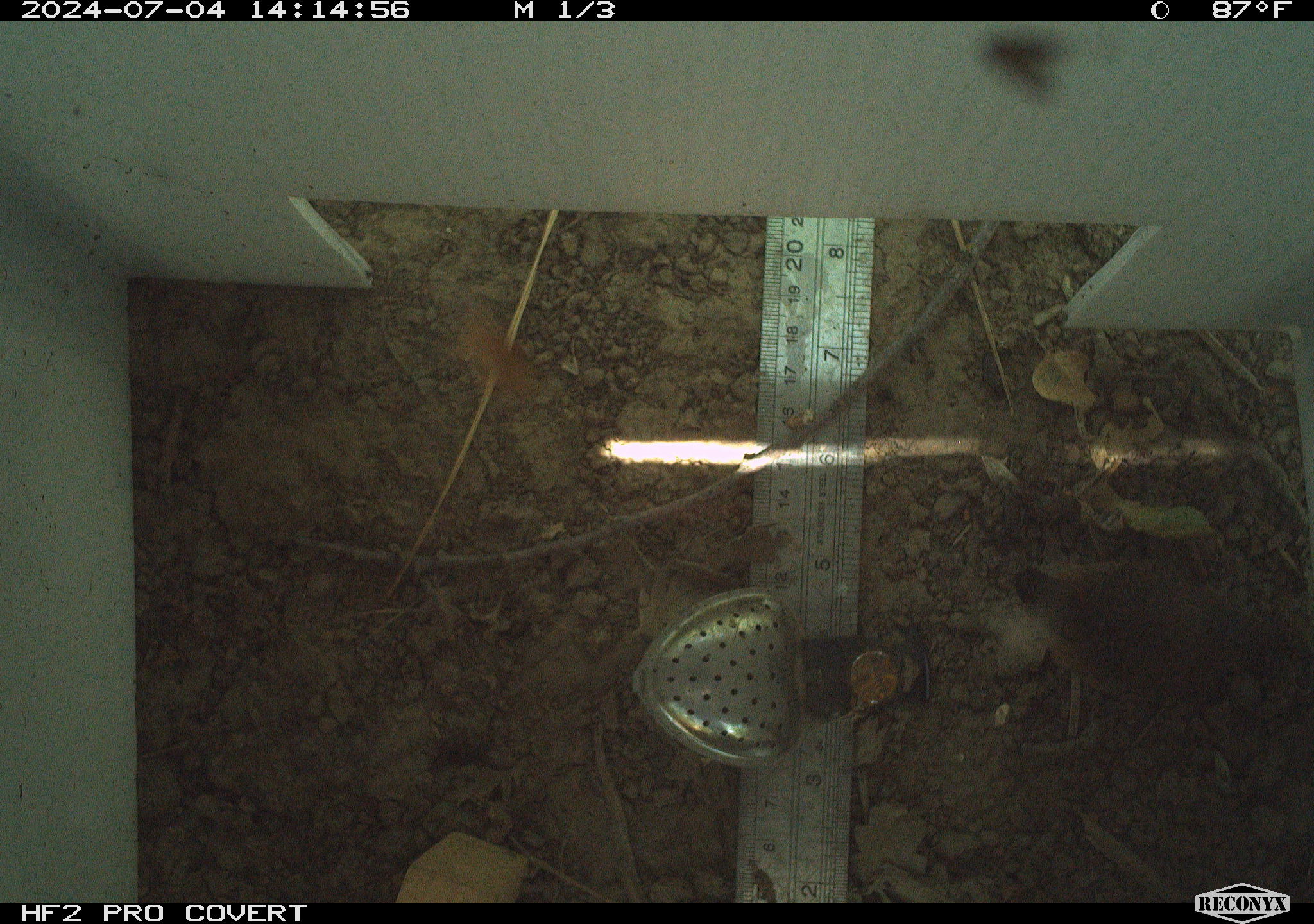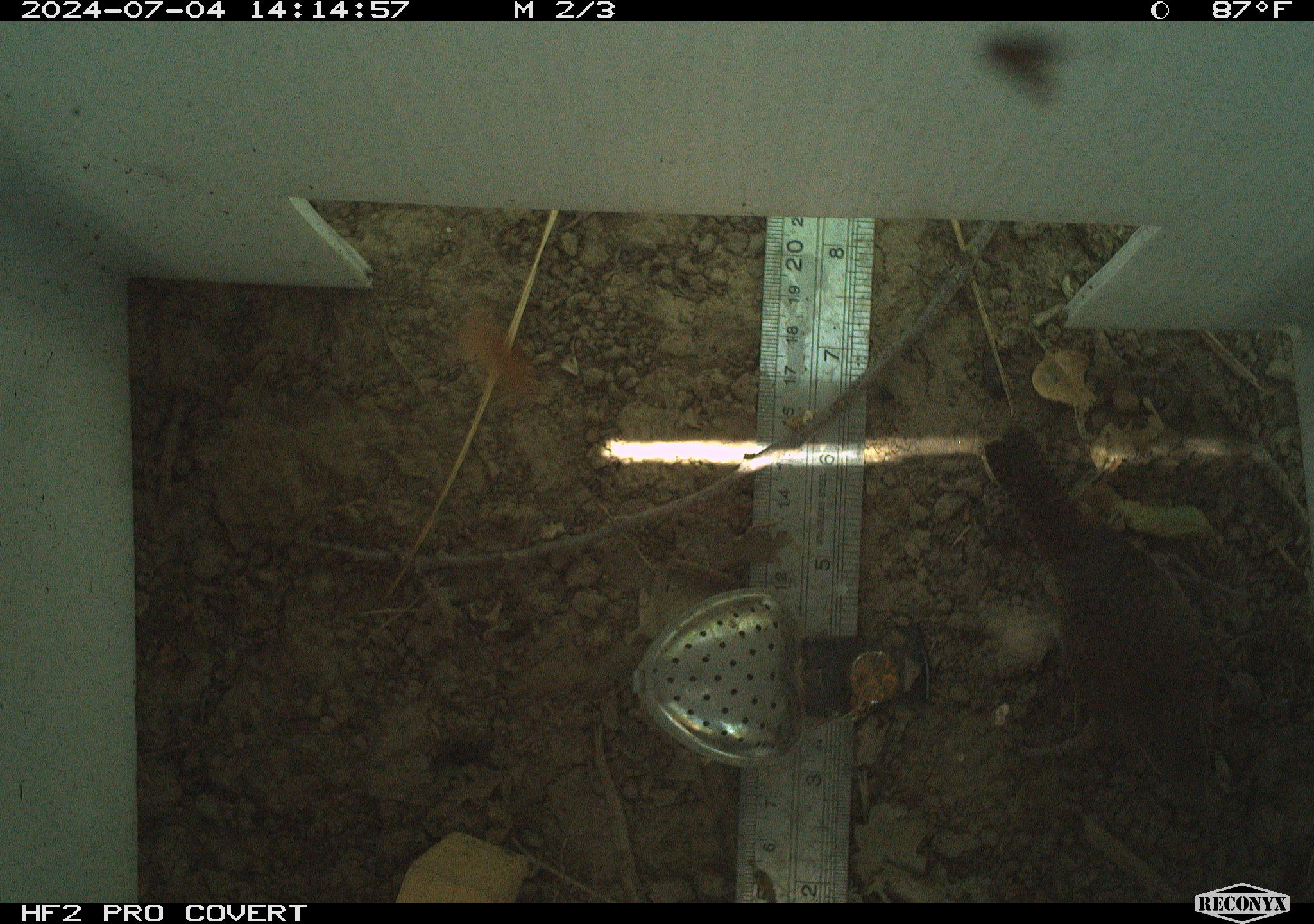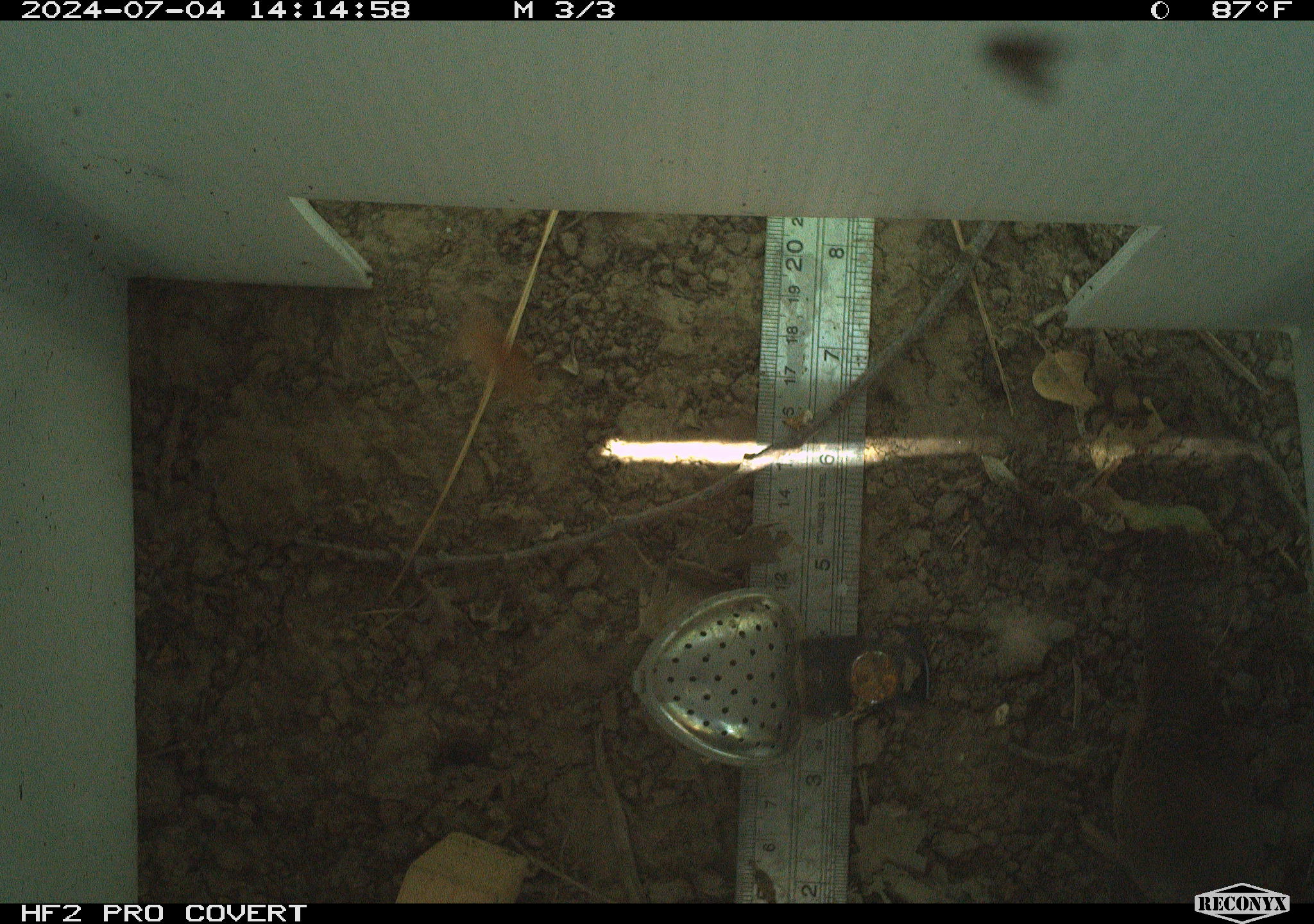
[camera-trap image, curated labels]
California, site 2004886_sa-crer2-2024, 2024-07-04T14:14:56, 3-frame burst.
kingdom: Animalia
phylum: Chordata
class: Aves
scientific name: Aves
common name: bird